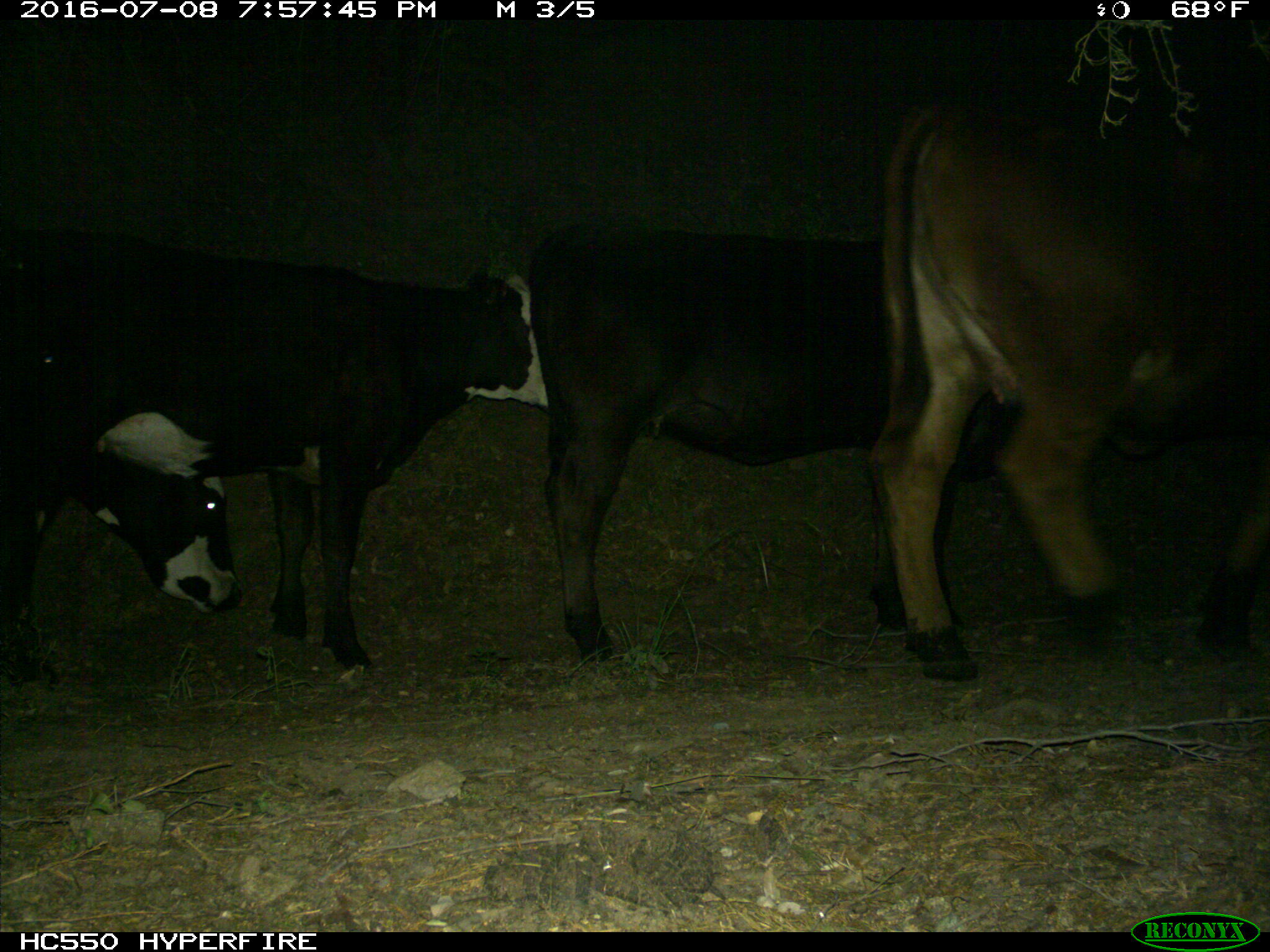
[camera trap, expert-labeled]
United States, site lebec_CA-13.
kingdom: Animalia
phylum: Chordata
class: Mammalia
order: Artiodactyla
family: Bovidae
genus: Bos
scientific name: Bos taurus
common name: domestic cow